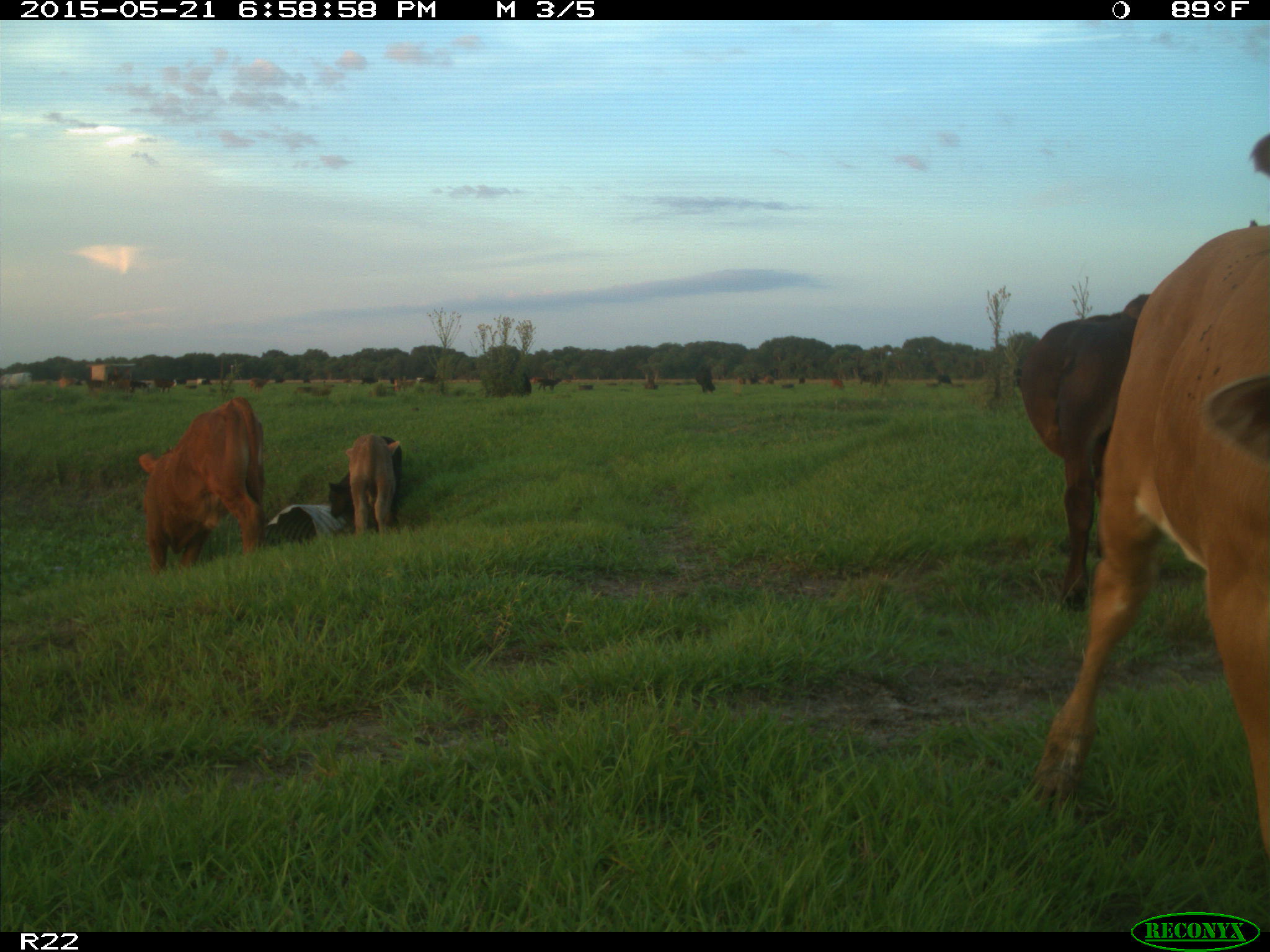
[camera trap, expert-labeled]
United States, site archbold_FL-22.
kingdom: Animalia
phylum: Chordata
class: Mammalia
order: Artiodactyla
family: Bovidae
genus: Bos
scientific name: Bos taurus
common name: domestic cow